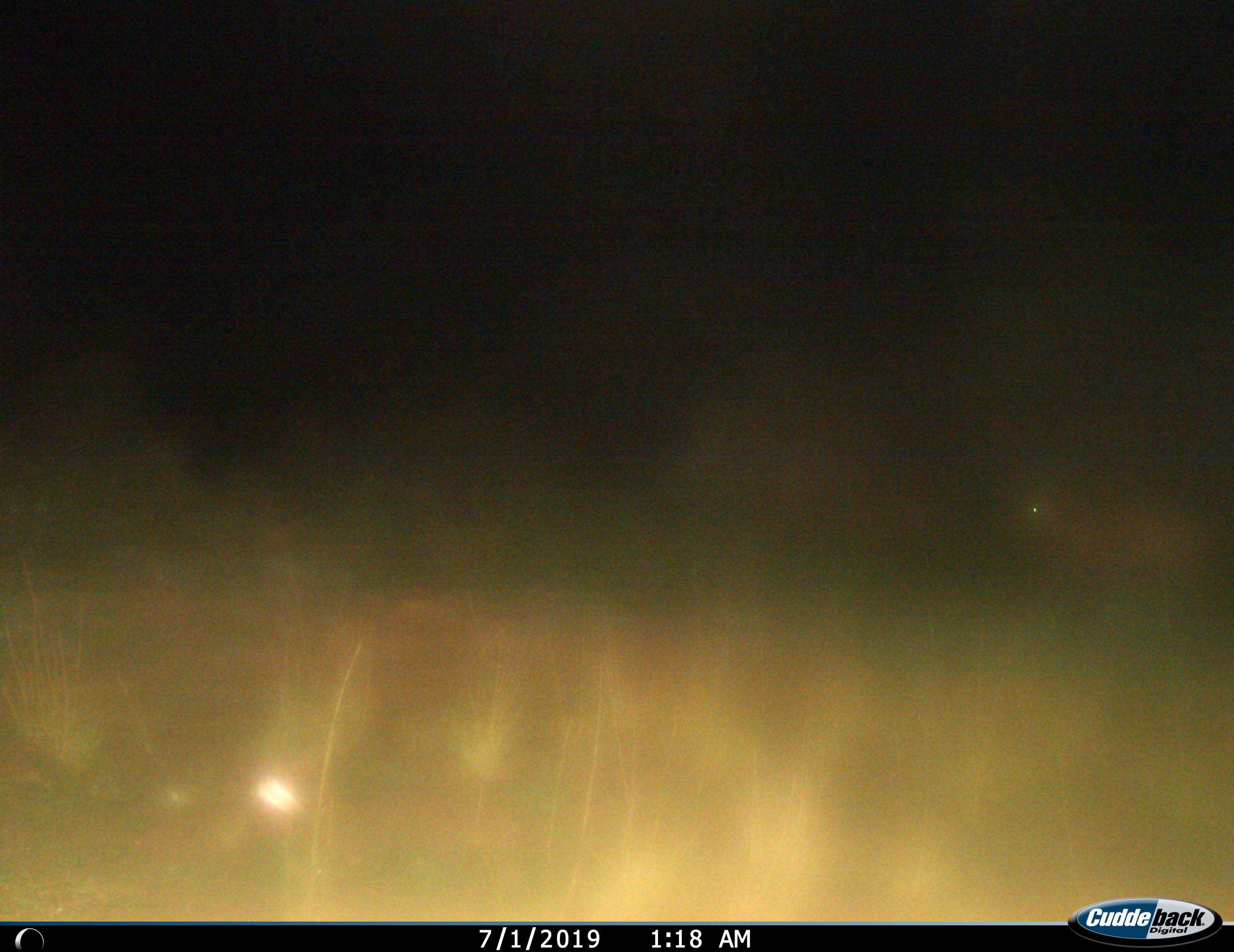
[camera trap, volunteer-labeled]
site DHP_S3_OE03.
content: unidentified animal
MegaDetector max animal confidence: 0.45